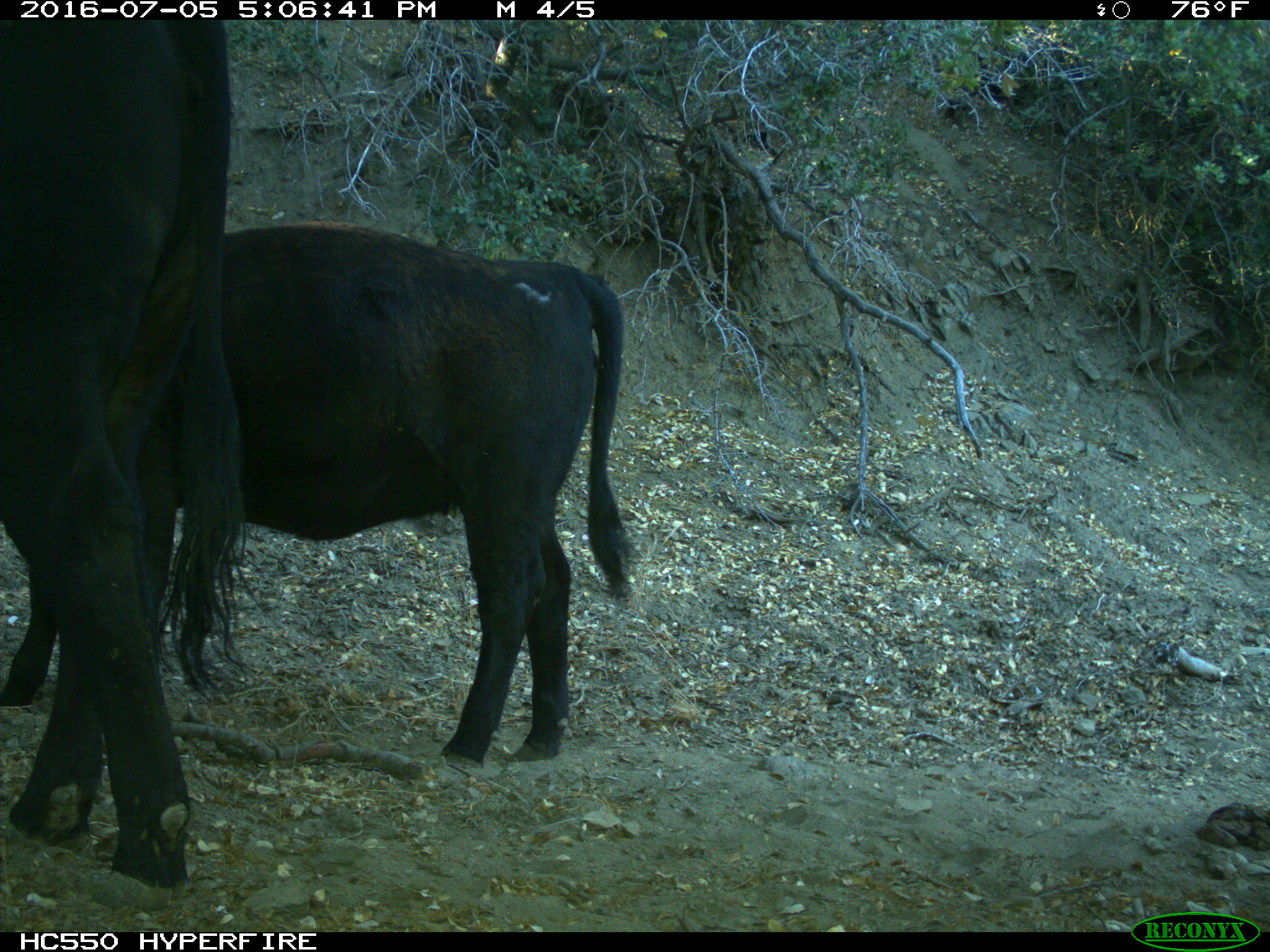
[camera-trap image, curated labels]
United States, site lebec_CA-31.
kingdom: Animalia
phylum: Chordata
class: Mammalia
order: Artiodactyla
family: Bovidae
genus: Bos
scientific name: Bos taurus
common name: domestic cow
Bos taurus (domestic cow).